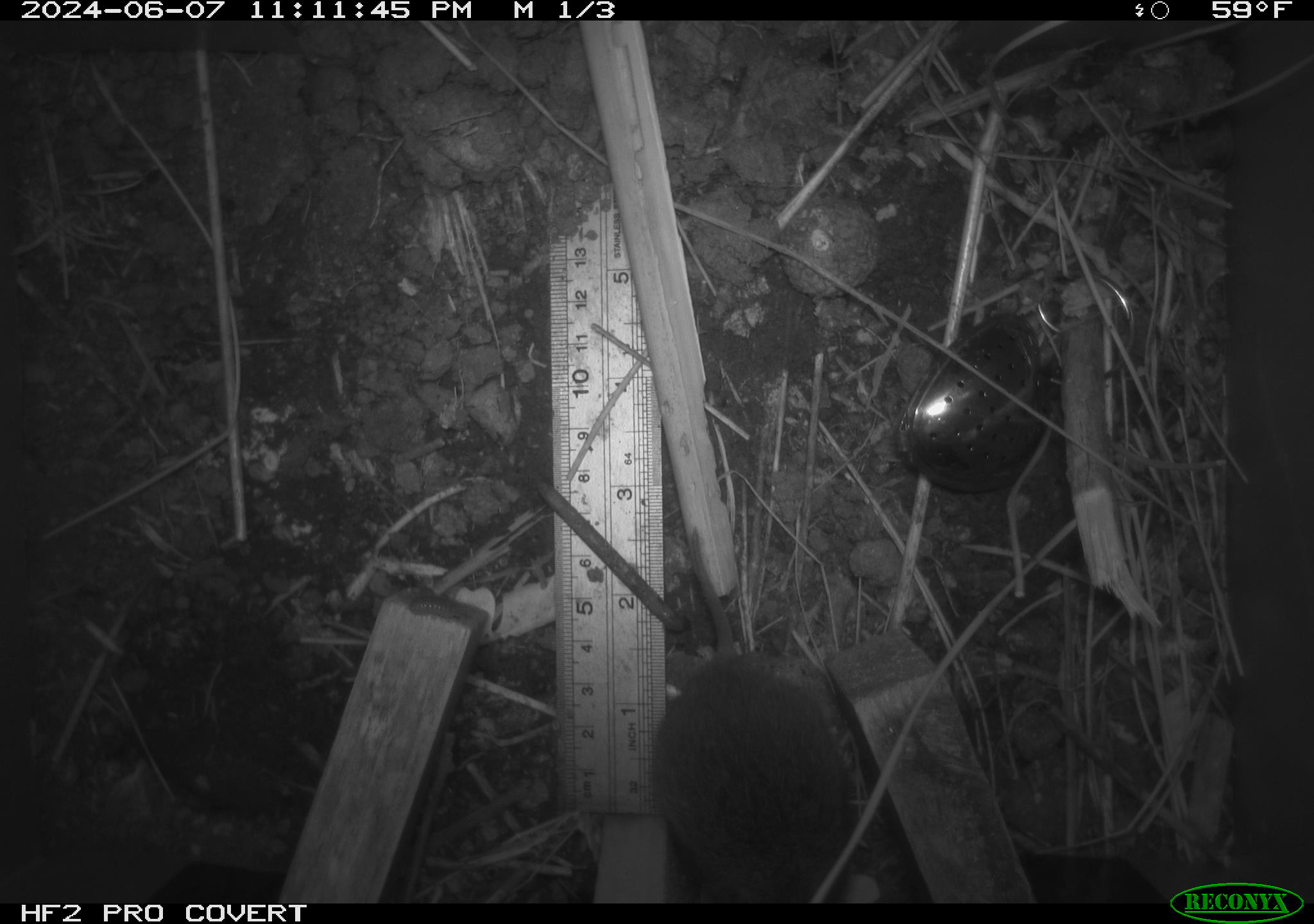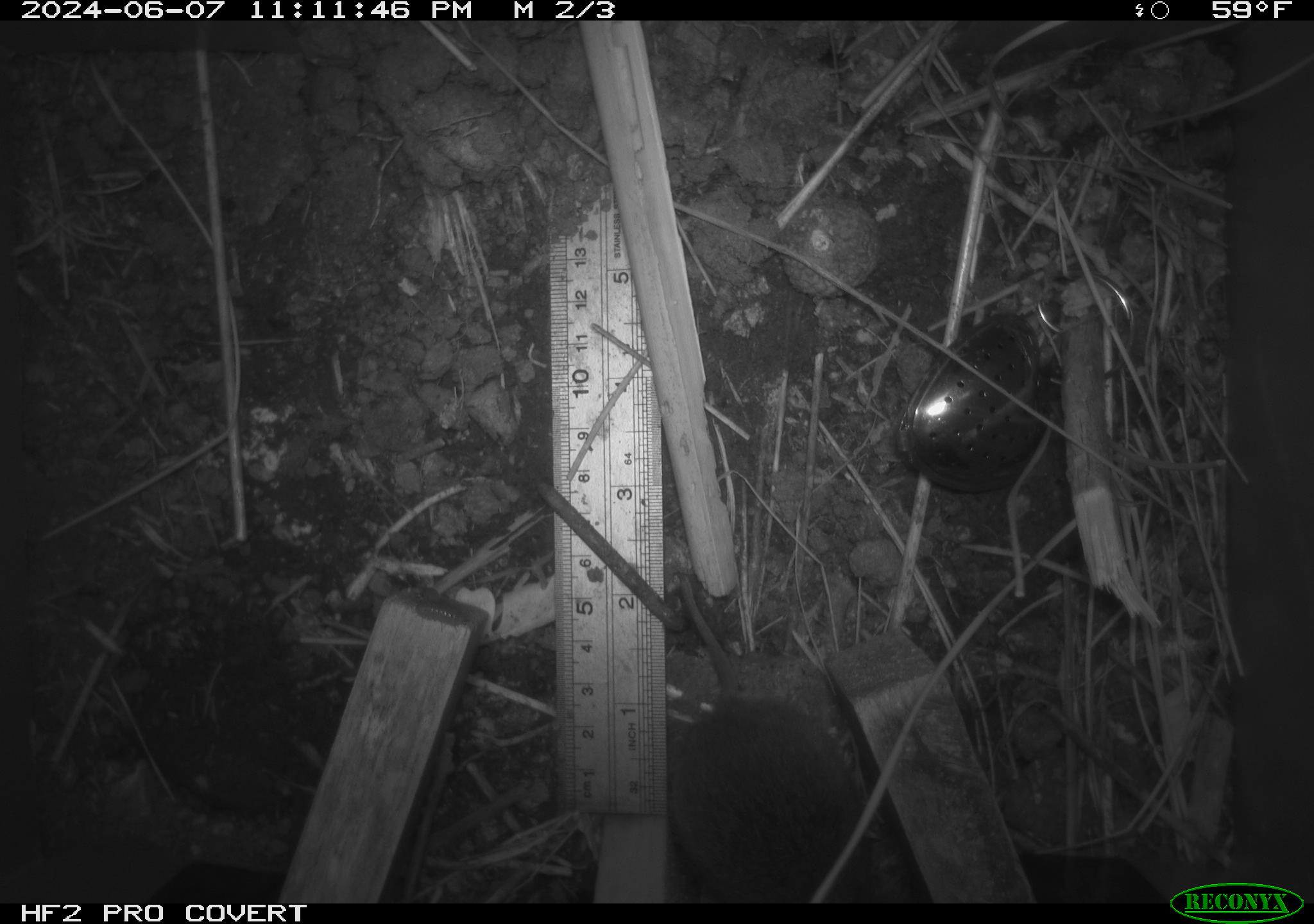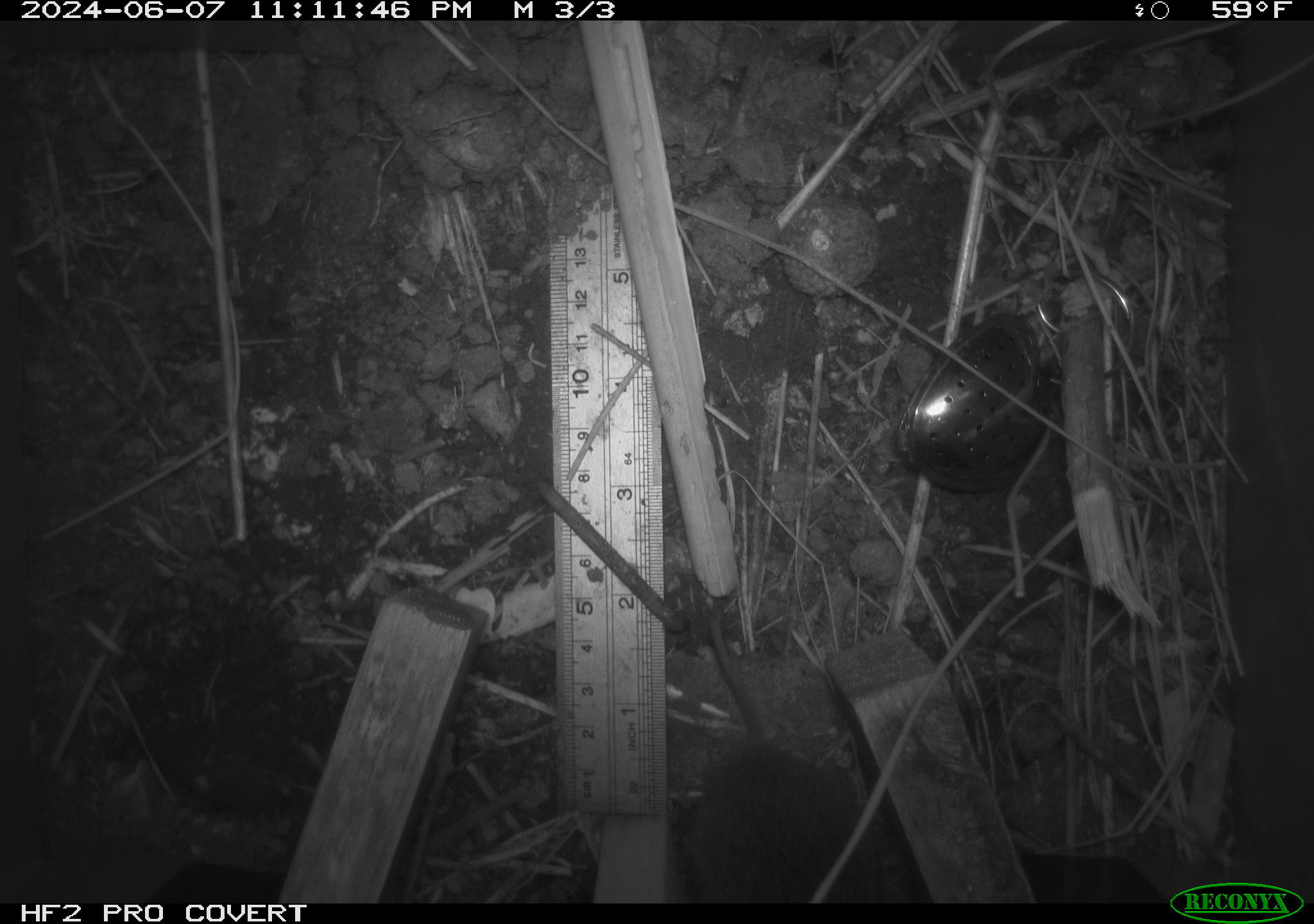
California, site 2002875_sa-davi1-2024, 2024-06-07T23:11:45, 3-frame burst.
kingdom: Animalia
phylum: Chordata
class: Mammalia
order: Rodentia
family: Cricetidae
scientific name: Arvicolinae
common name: voles, lemmings, and muskrats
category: arvicolinae subfamily